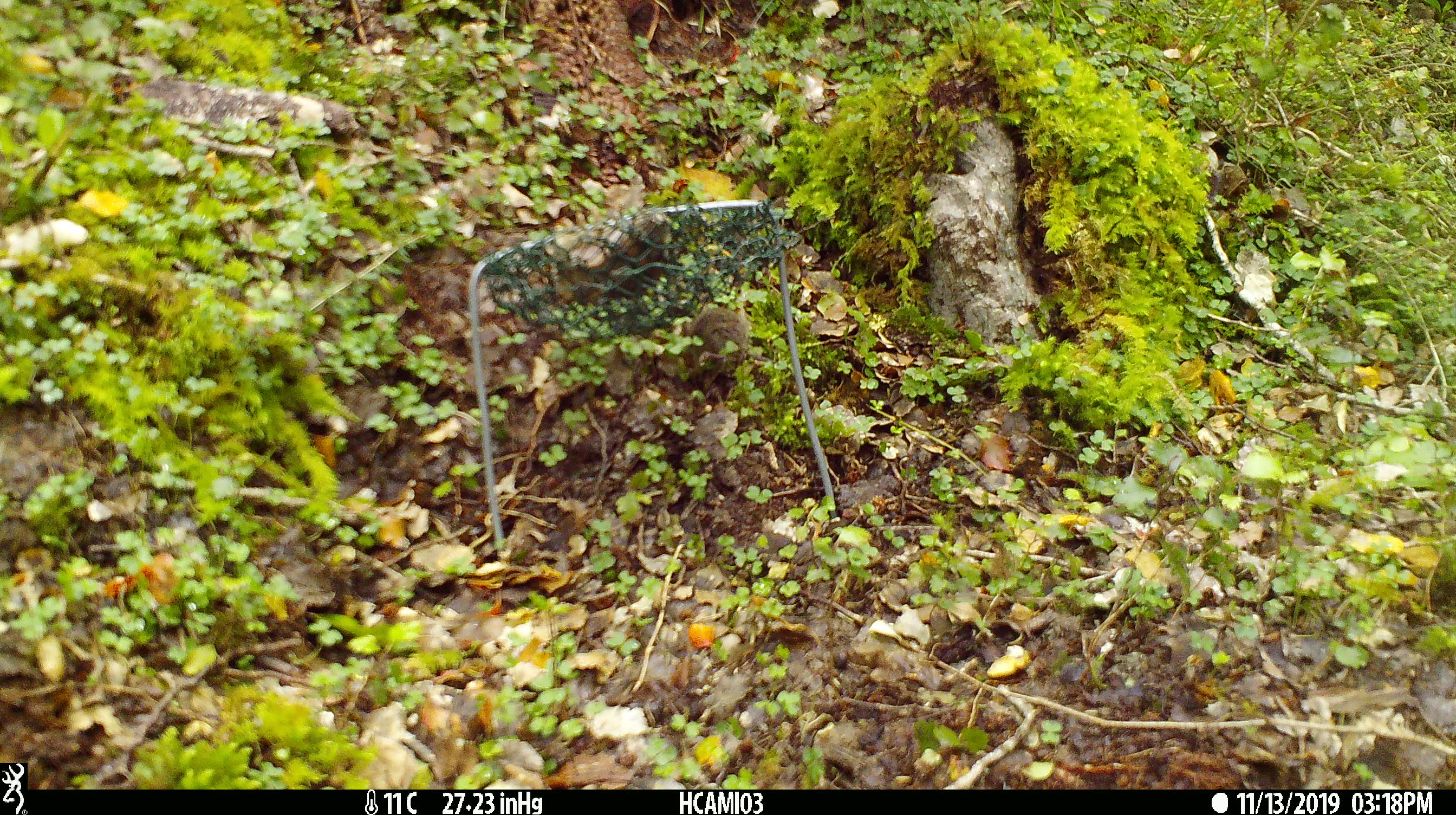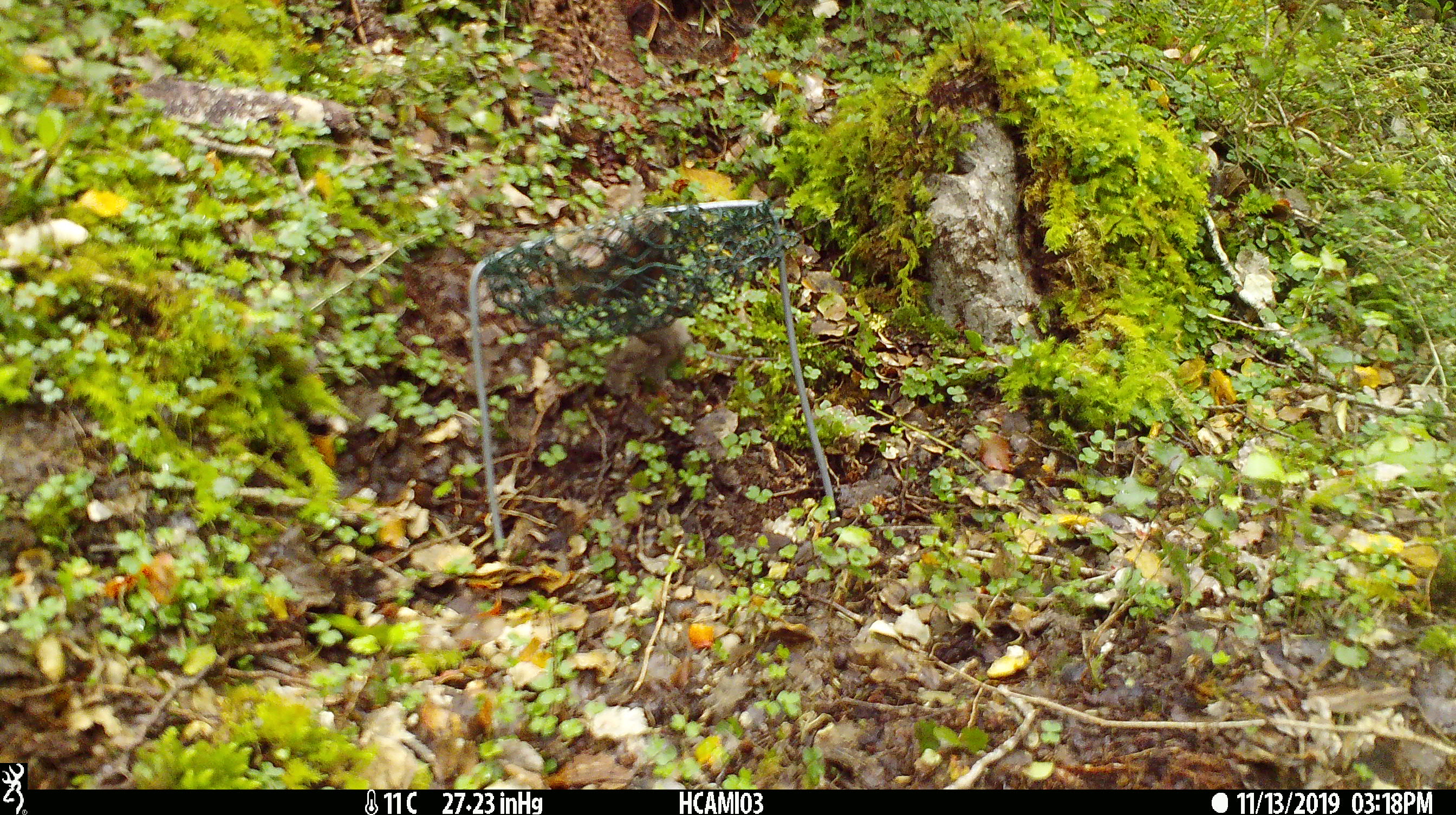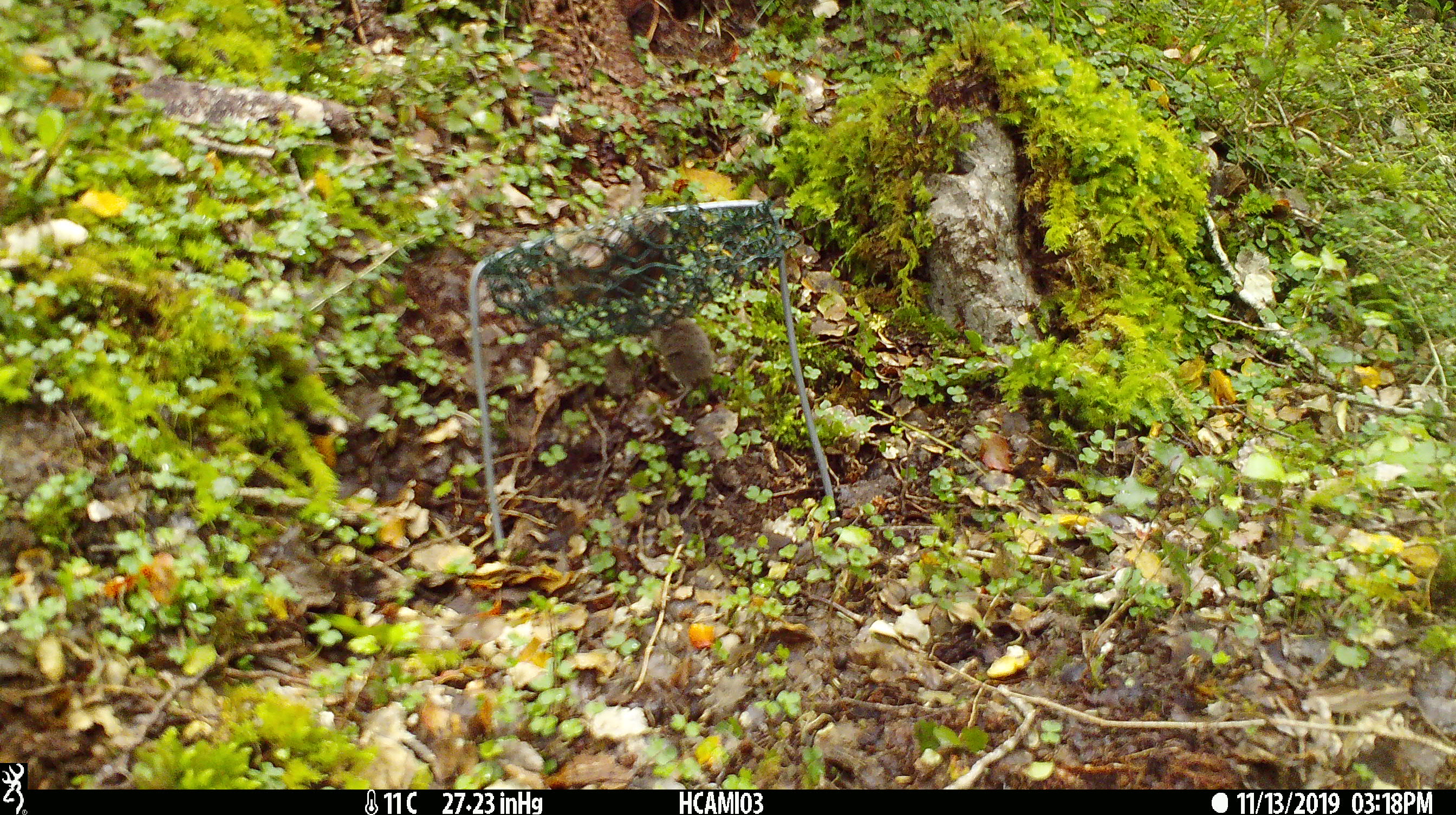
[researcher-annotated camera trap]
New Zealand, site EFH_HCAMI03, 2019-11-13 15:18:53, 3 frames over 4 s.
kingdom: Animalia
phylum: Chordata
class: Mammalia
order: Rodentia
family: Muridae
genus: Mus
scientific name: Mus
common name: mouse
Mouse (Mus).